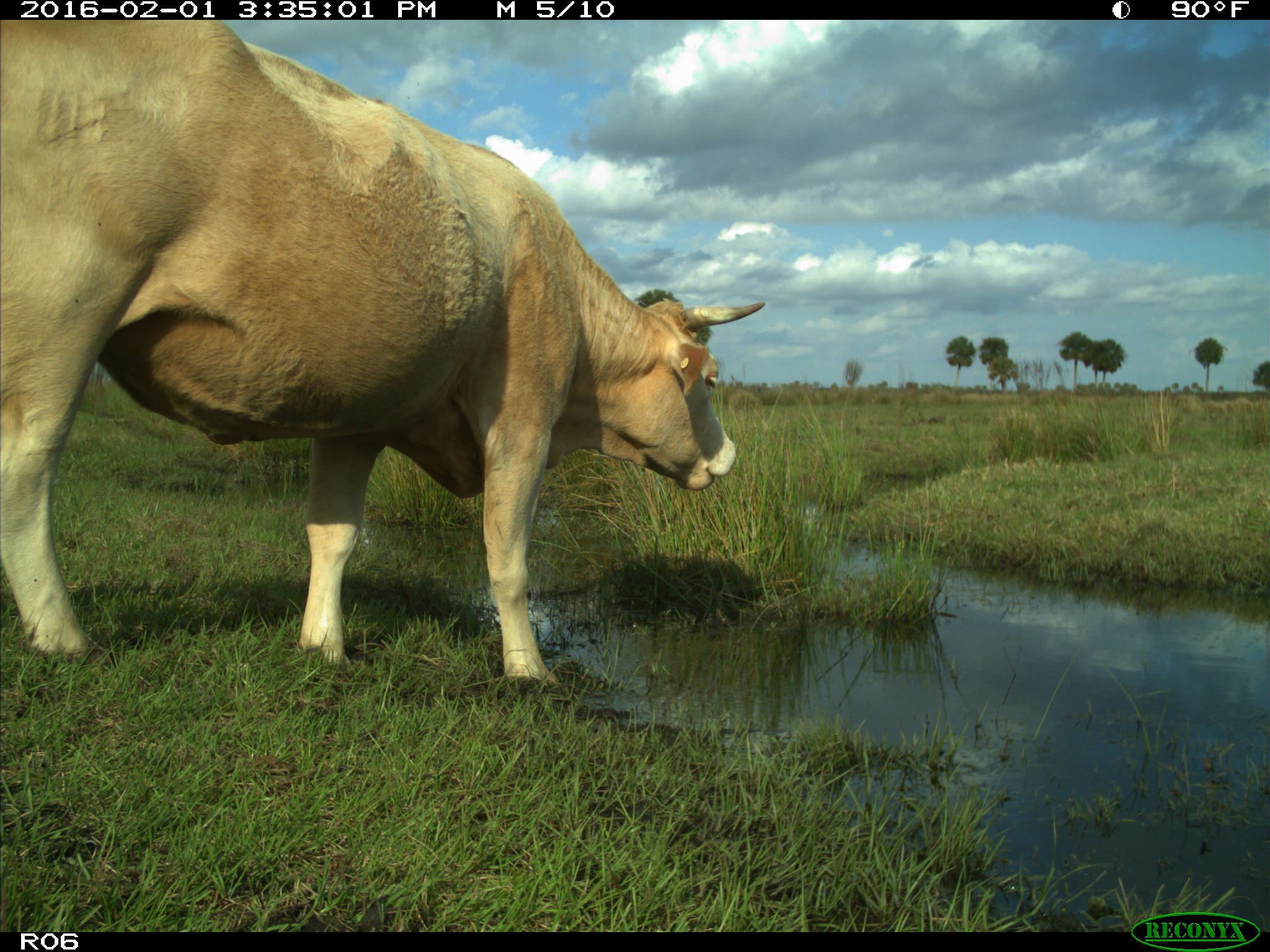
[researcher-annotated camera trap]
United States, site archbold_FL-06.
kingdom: Animalia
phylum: Chordata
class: Mammalia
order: Artiodactyla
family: Bovidae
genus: Bos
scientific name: Bos taurus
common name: domestic cow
Bos taurus (domestic cow).